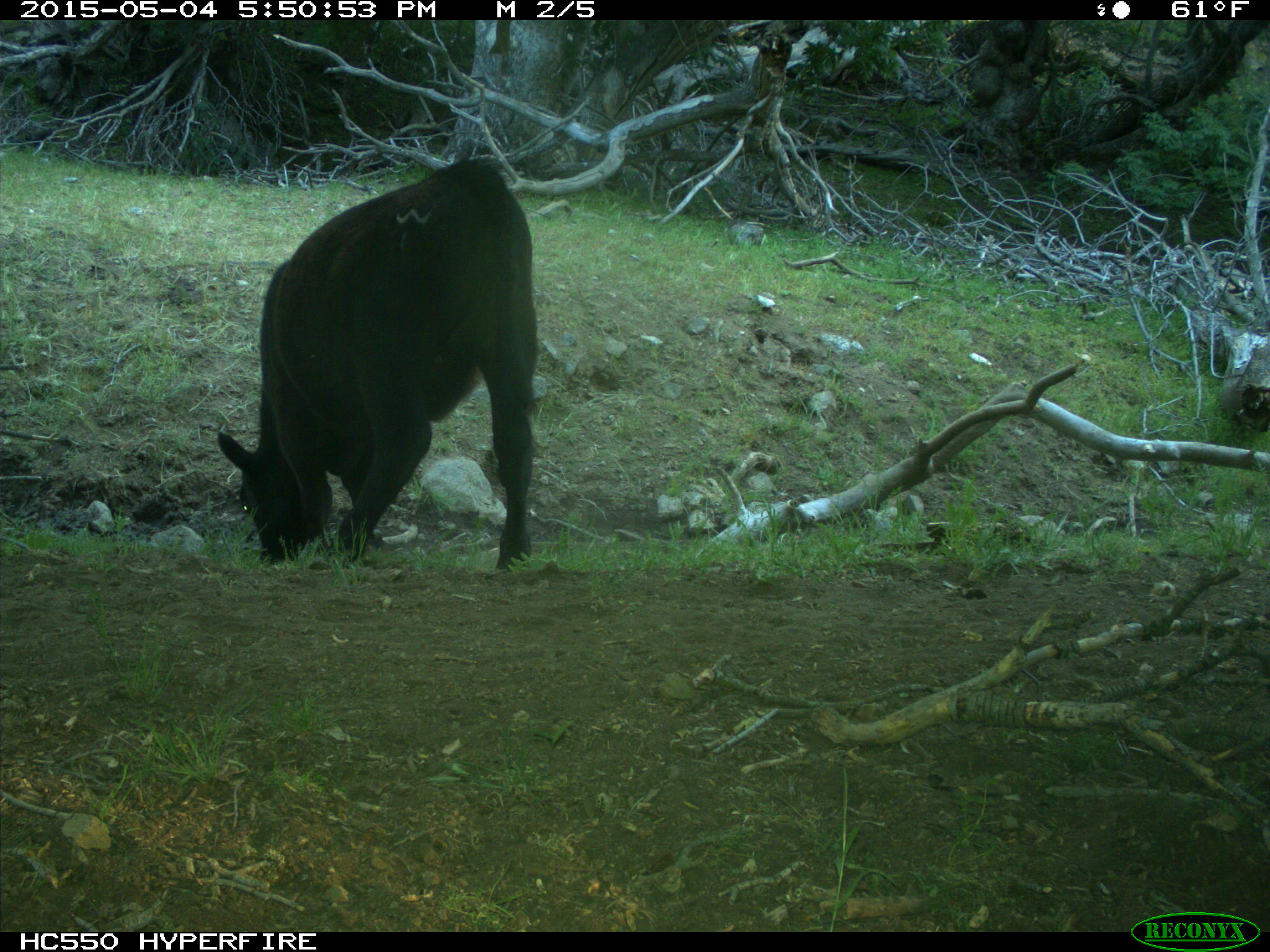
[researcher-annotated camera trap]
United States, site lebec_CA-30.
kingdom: Animalia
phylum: Chordata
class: Mammalia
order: Artiodactyla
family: Bovidae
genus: Bos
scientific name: Bos taurus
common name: domestic cow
Bos taurus (domestic cow).